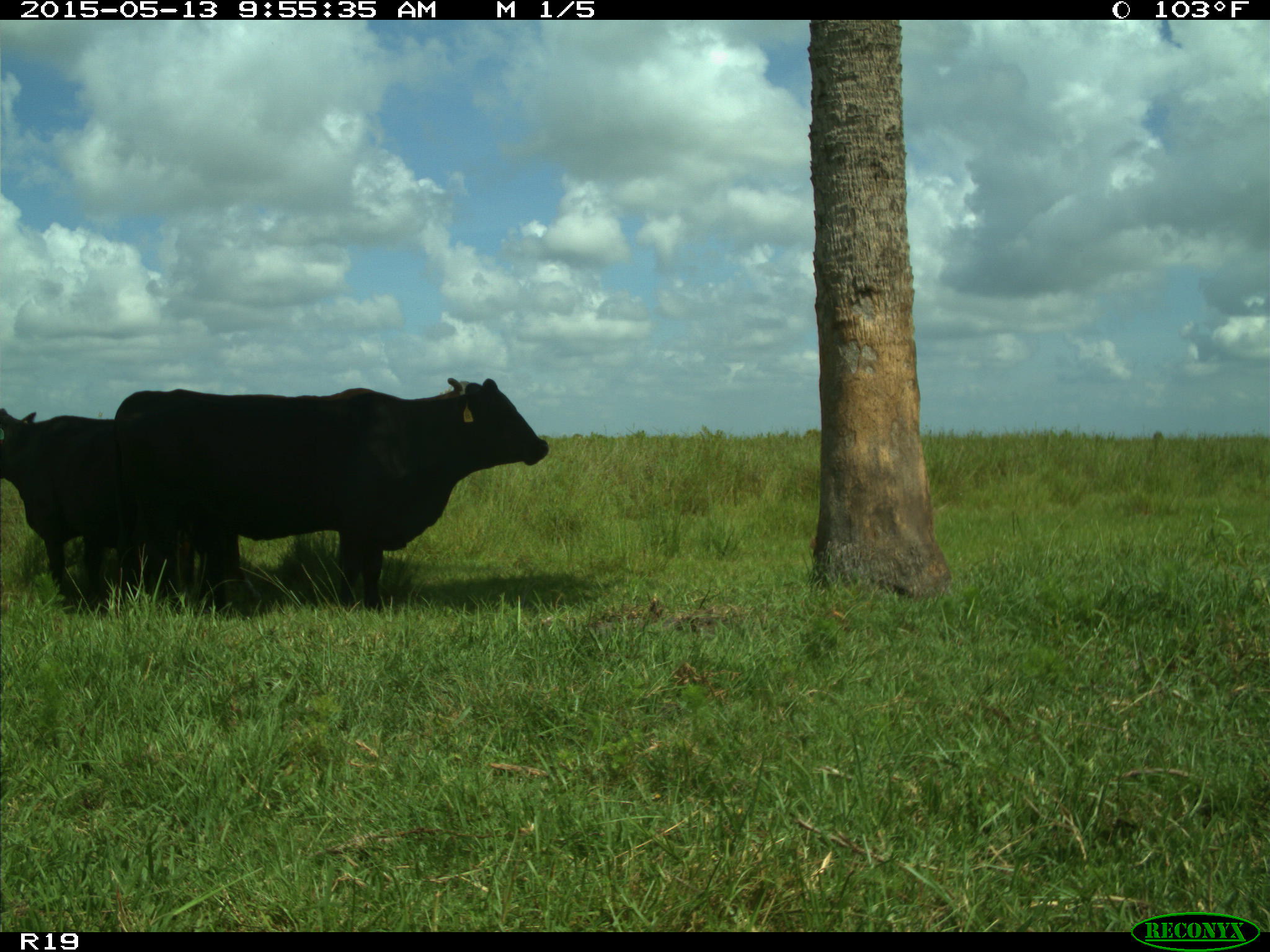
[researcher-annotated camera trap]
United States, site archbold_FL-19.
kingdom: Animalia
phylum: Chordata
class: Mammalia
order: Artiodactyla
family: Bovidae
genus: Bos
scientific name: Bos taurus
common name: domestic cow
Bos taurus (domestic cow).